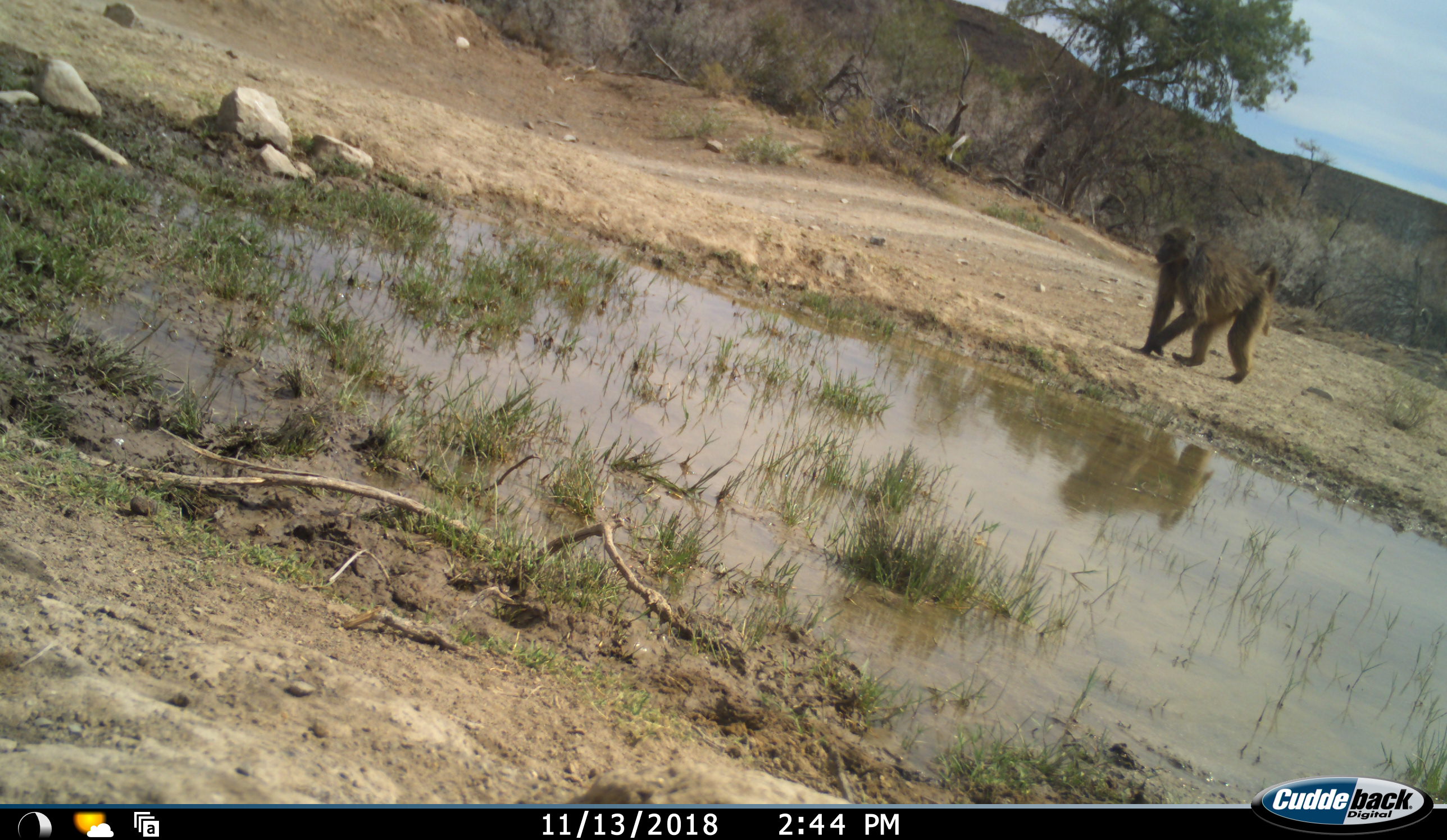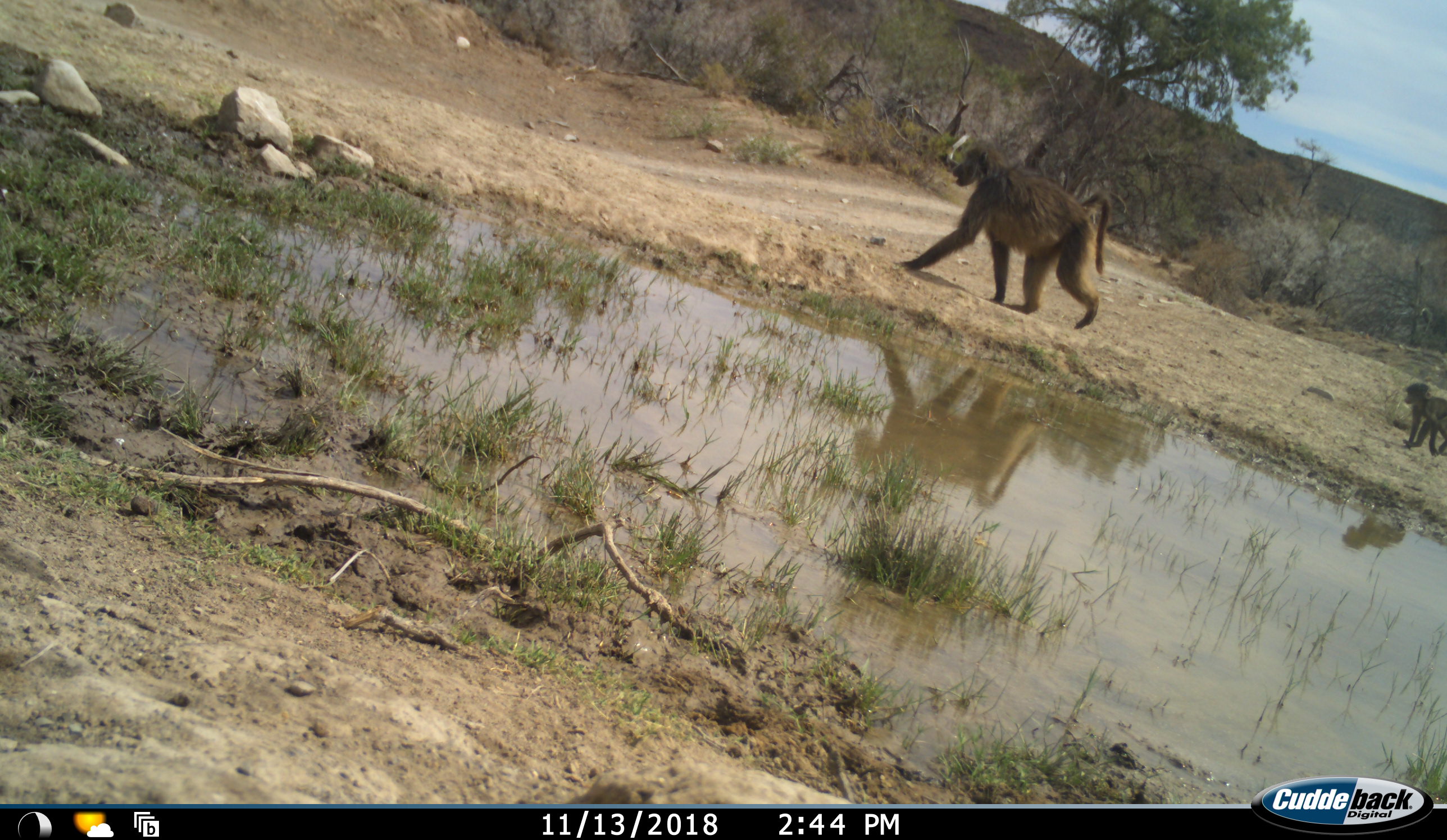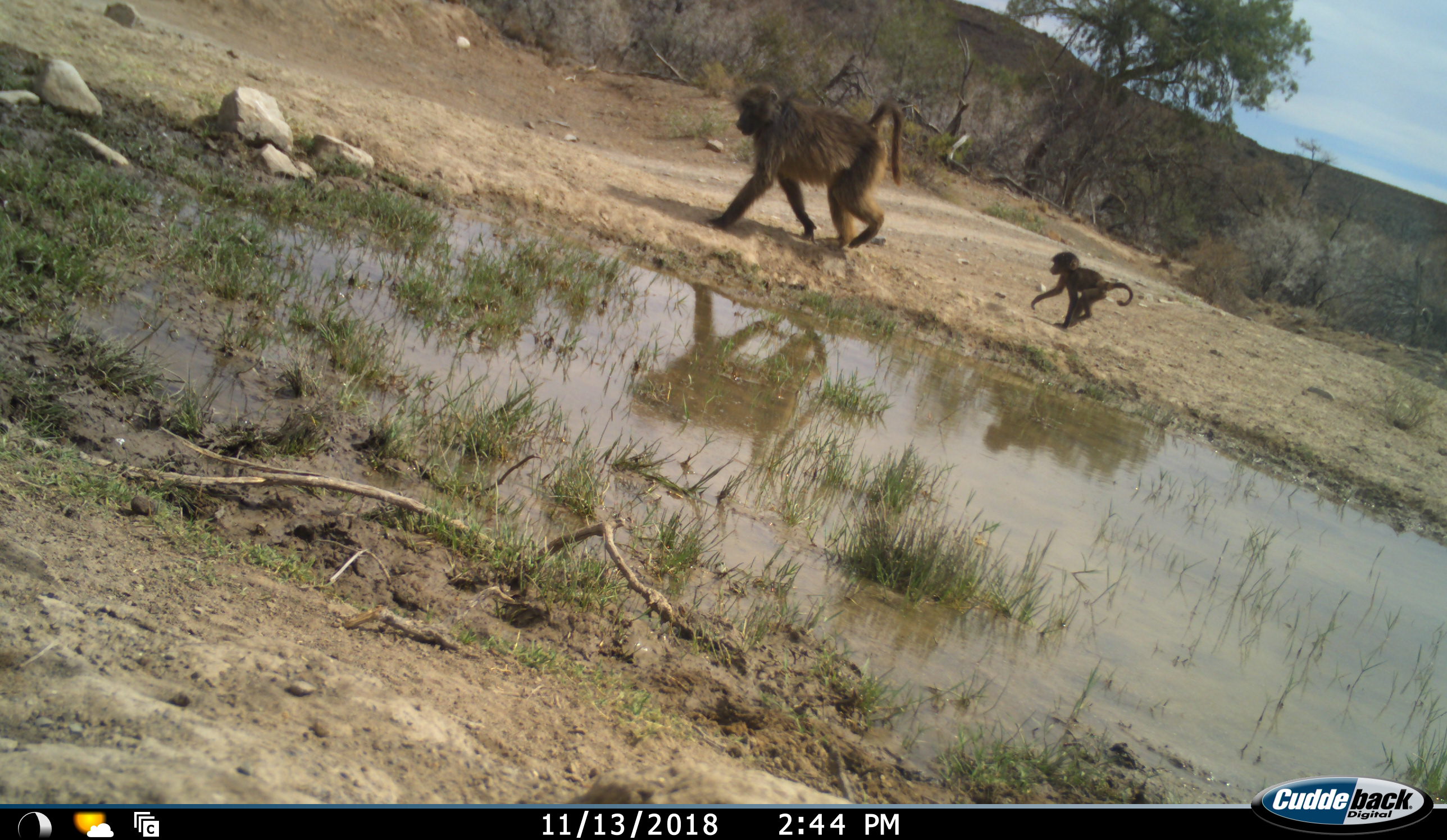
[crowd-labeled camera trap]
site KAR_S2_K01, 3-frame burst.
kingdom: Animalia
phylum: Chordata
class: Mammalia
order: Primates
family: Cercopithecidae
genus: Papio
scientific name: Papio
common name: baboon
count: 2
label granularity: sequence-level